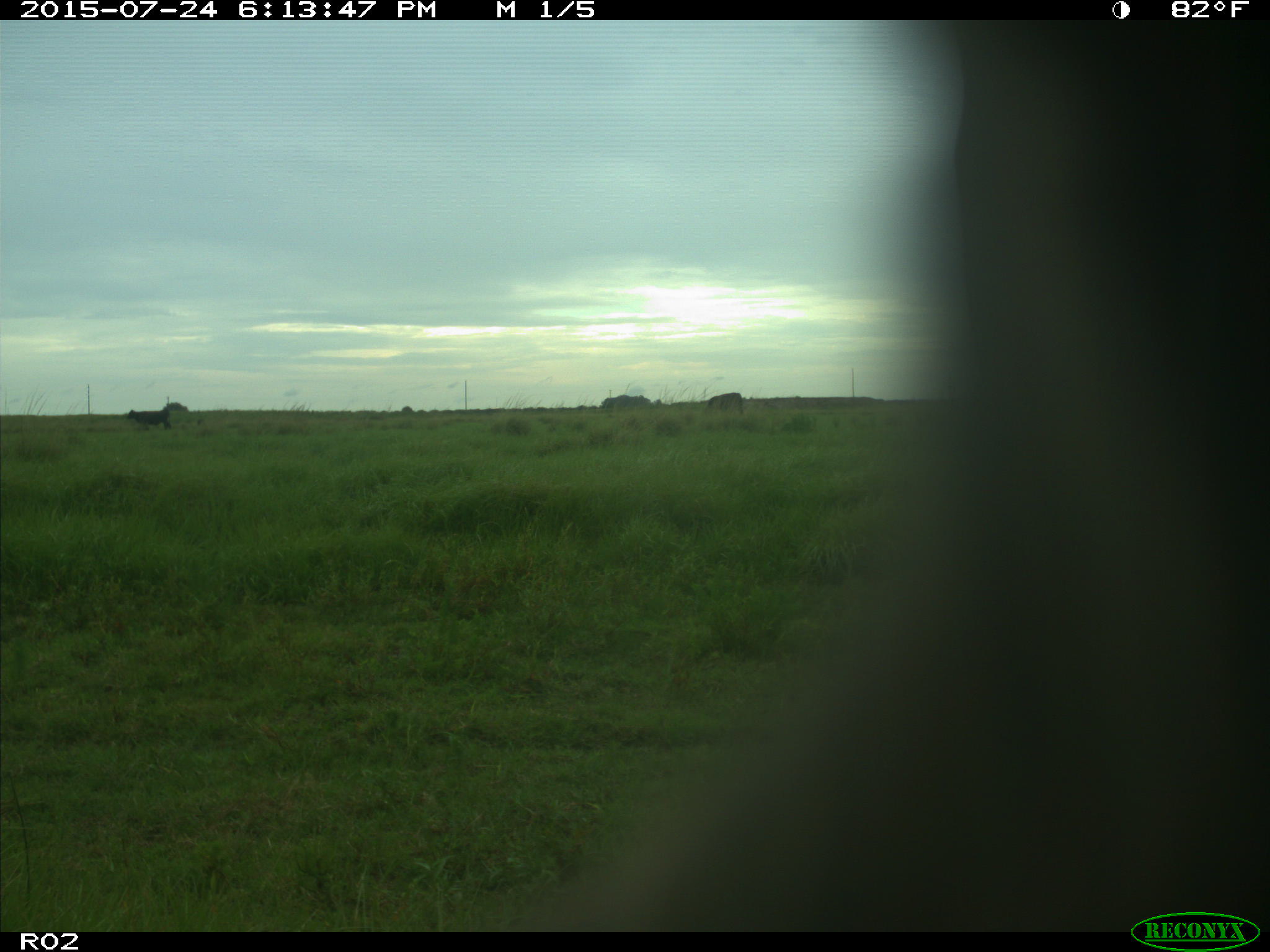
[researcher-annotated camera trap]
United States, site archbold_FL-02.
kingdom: Animalia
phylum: Chordata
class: Mammalia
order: Artiodactyla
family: Bovidae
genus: Bos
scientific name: Bos taurus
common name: domestic cow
Bos taurus (domestic cow).